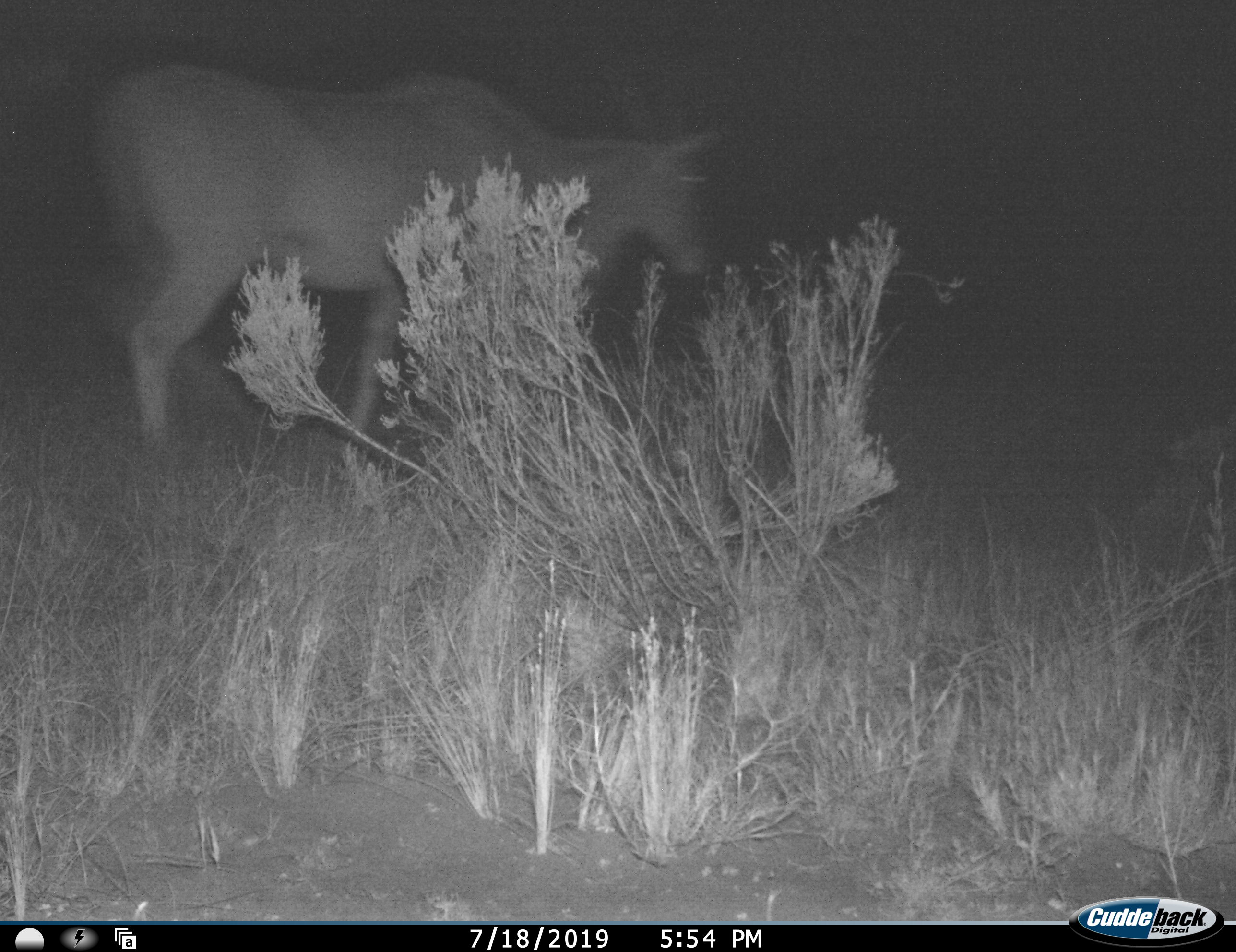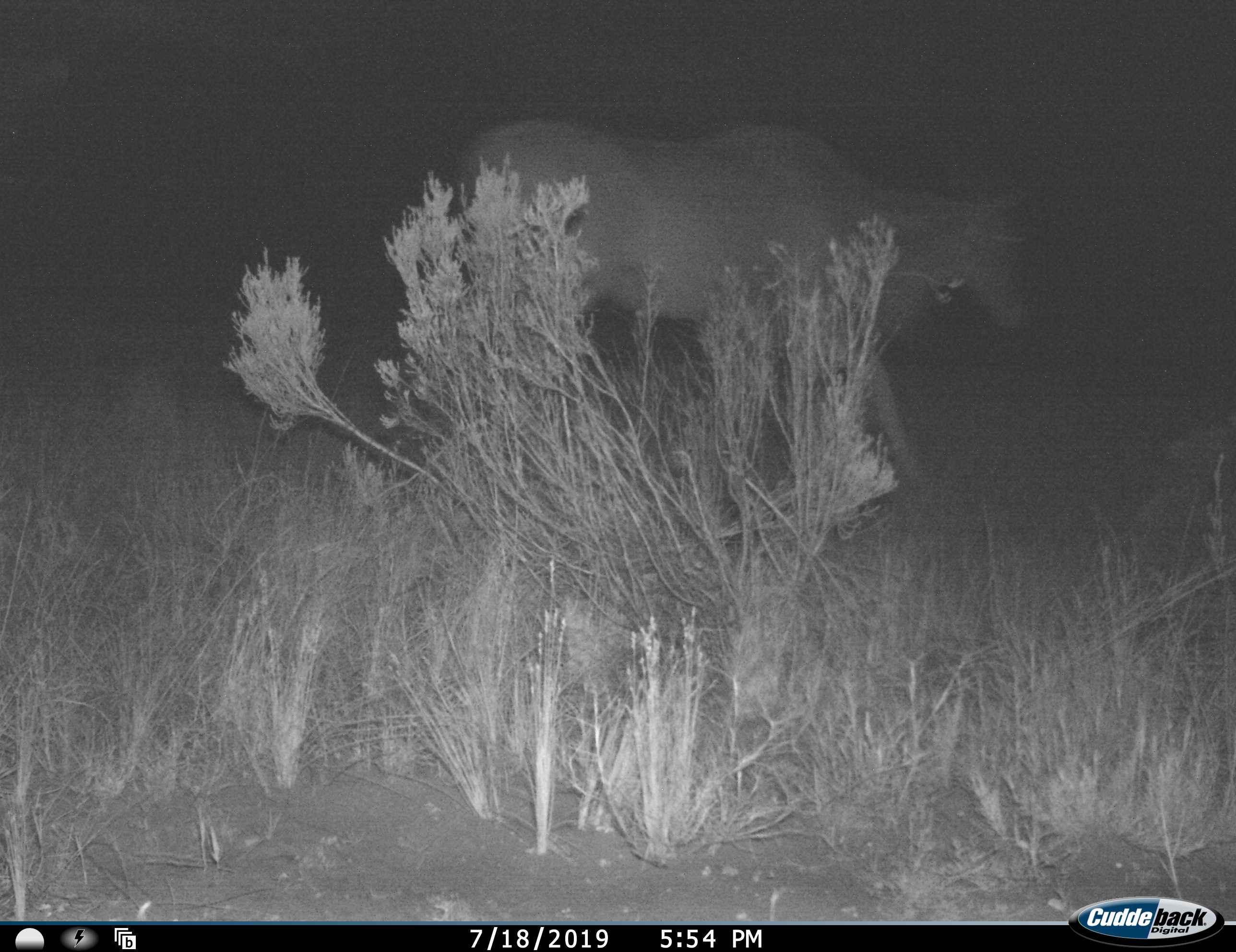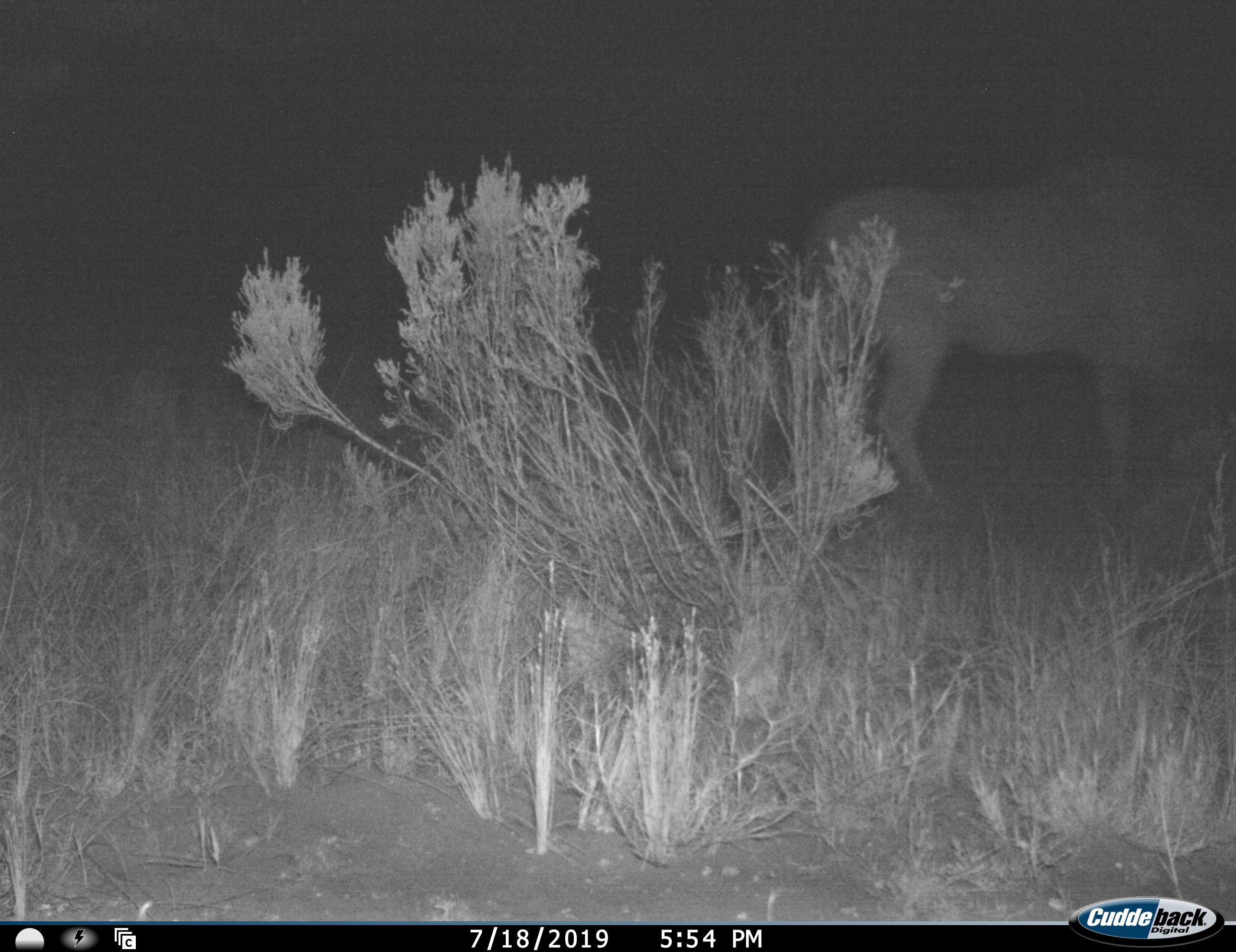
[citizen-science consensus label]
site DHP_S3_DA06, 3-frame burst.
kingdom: Animalia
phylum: Chordata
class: Mammalia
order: Artiodactyla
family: Bovidae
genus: Tragelaphus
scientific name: Tragelaphus oryx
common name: eland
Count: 1.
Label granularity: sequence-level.